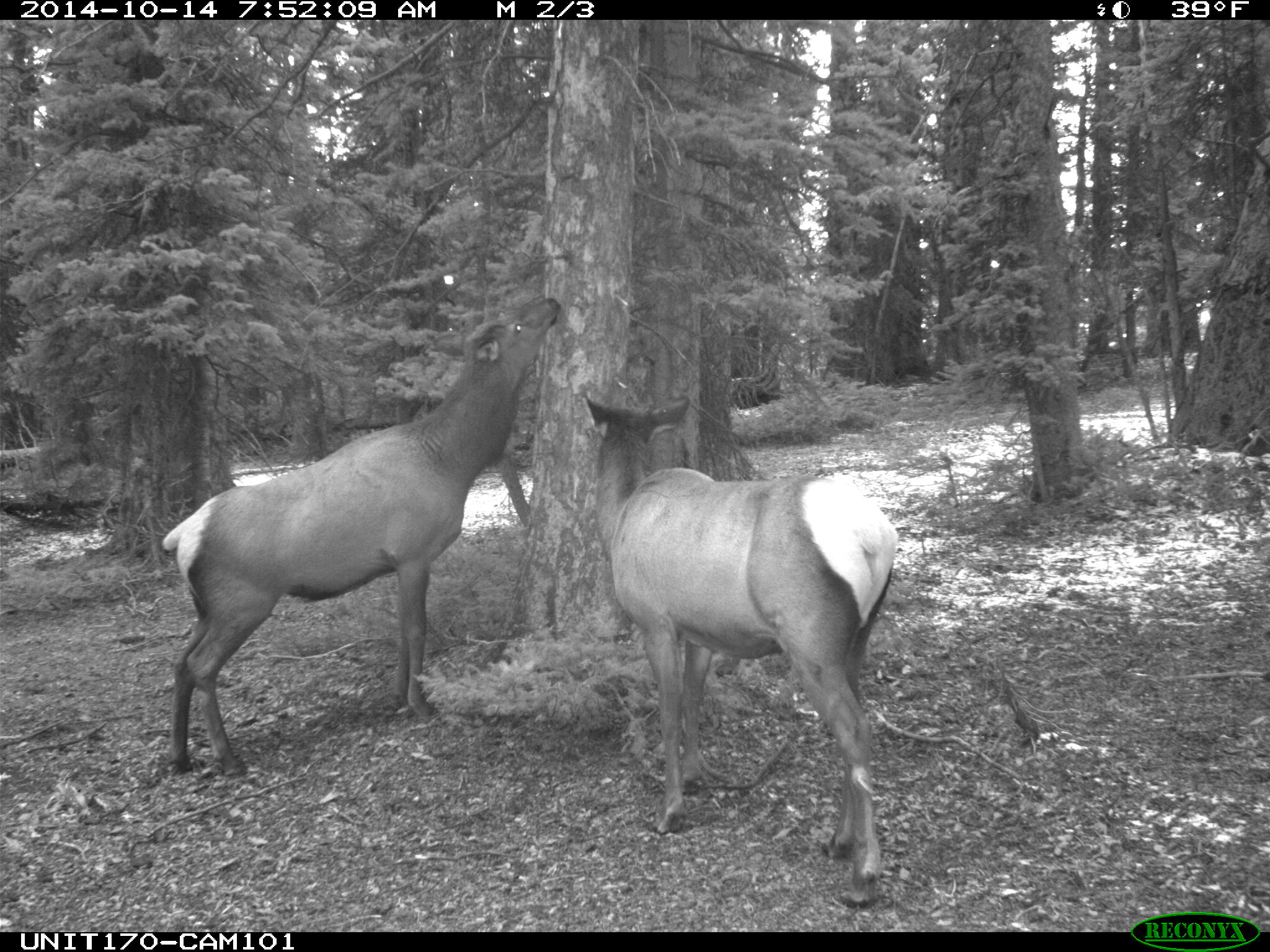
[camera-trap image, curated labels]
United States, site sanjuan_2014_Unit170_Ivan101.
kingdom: Animalia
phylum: Chordata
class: Mammalia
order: Artiodactyla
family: Cervidae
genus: Cervus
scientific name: Cervus elaphus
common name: red deer